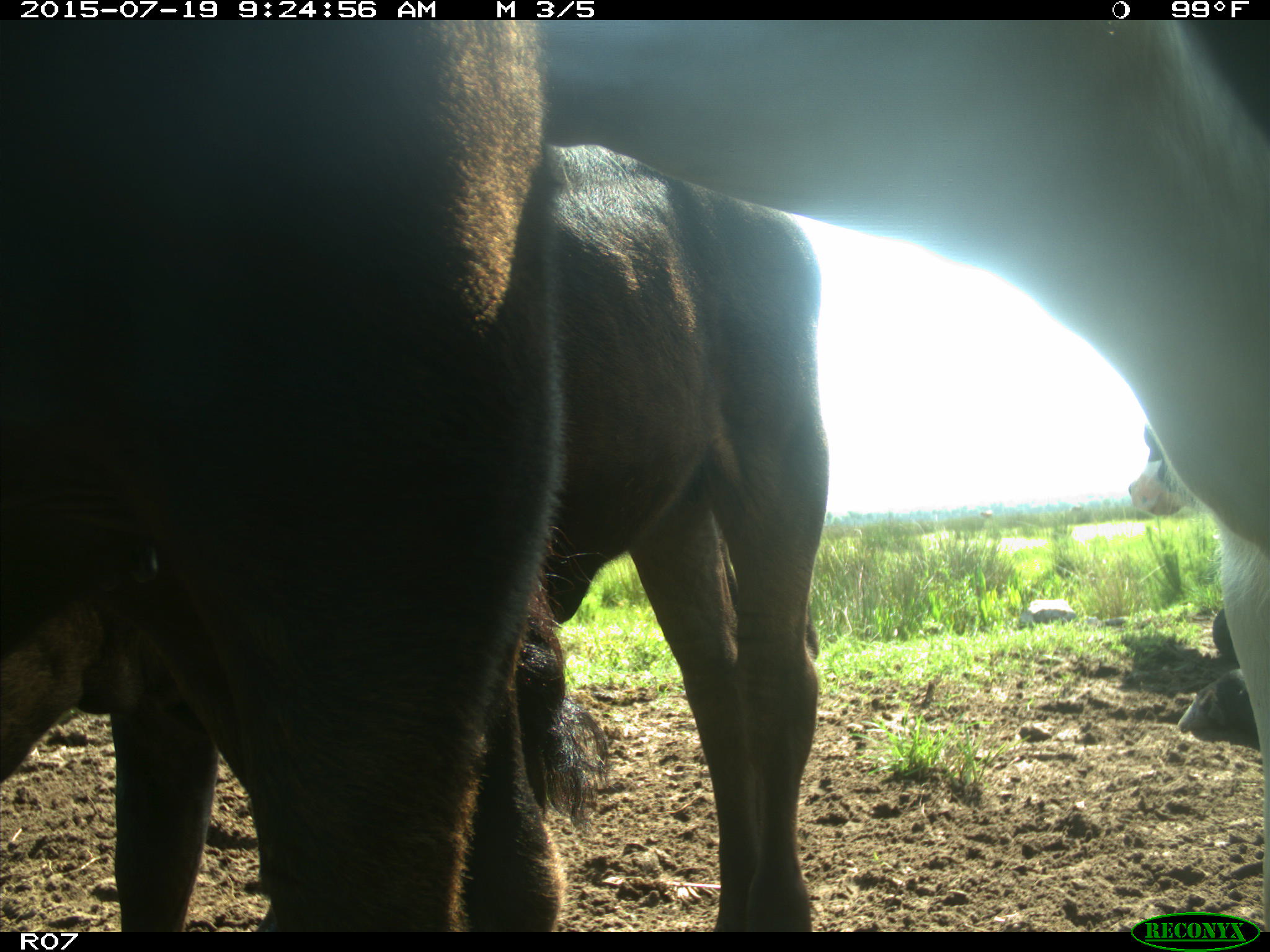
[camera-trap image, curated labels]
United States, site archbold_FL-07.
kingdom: Animalia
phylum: Chordata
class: Mammalia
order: Artiodactyla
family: Bovidae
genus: Bos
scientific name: Bos taurus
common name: domestic cow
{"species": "Bos taurus (domestic cow)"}